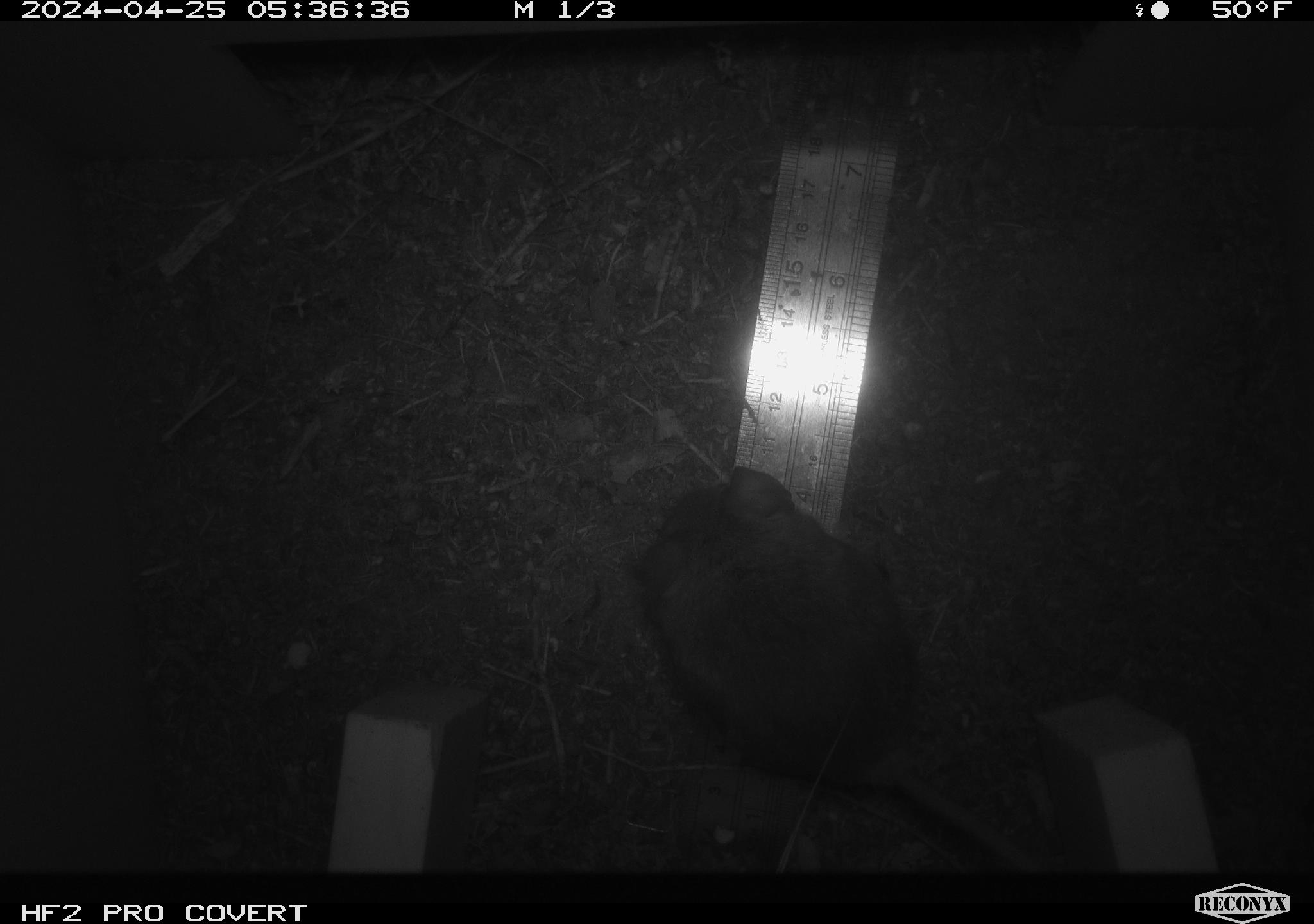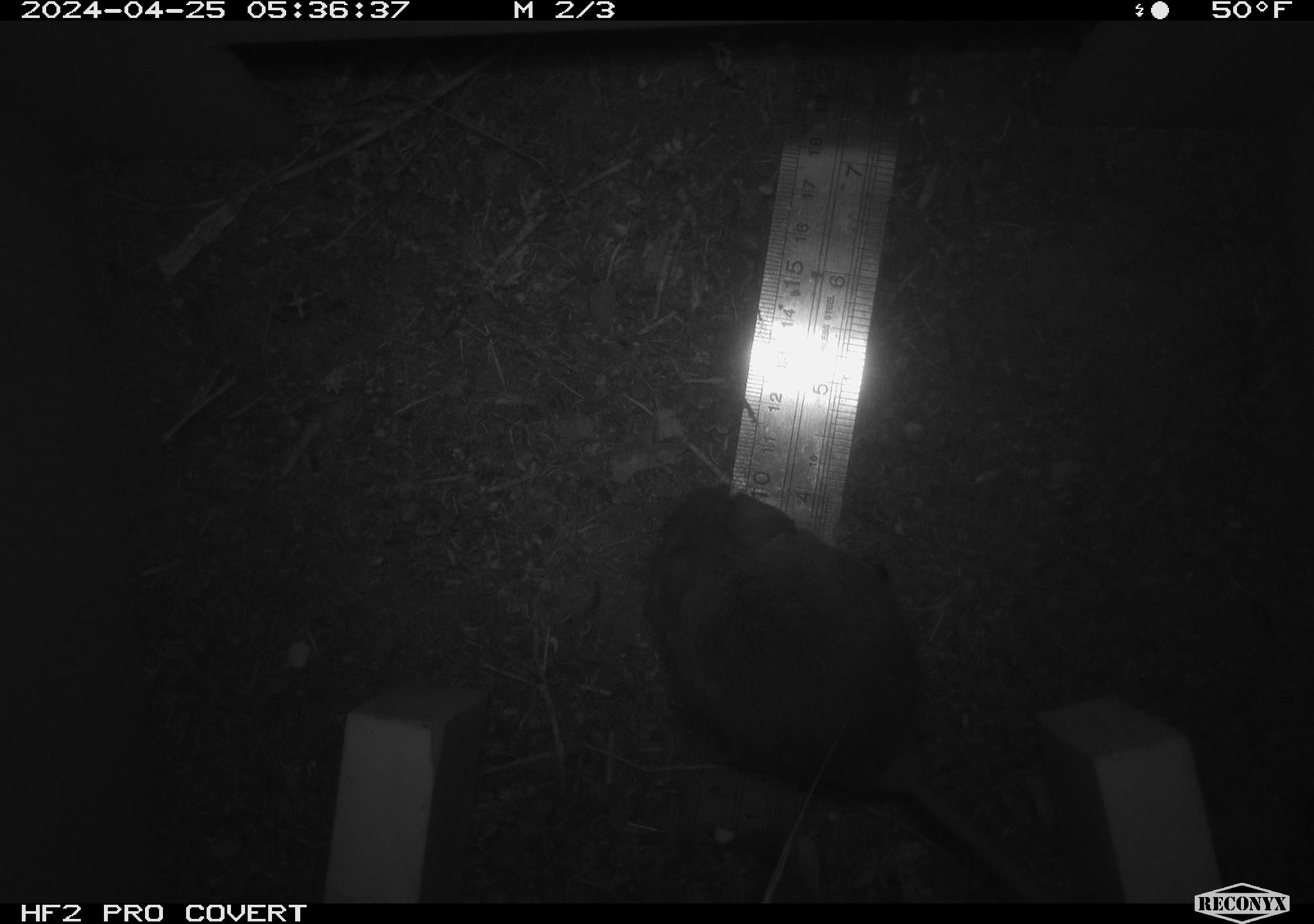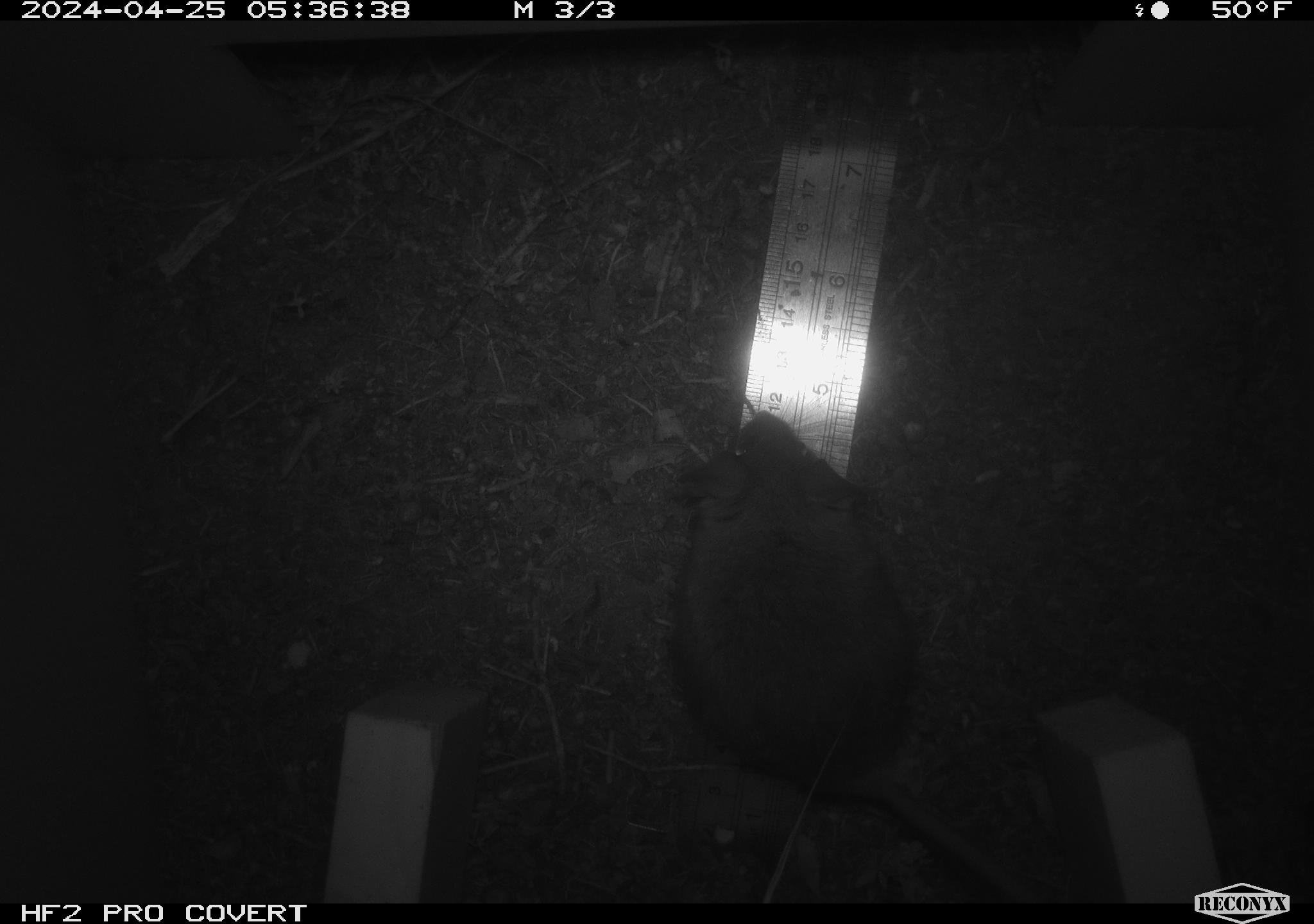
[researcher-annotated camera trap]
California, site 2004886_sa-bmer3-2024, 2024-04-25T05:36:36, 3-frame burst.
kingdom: Animalia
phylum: Chordata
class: Mammalia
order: Rodentia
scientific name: Rodentia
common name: mouse species